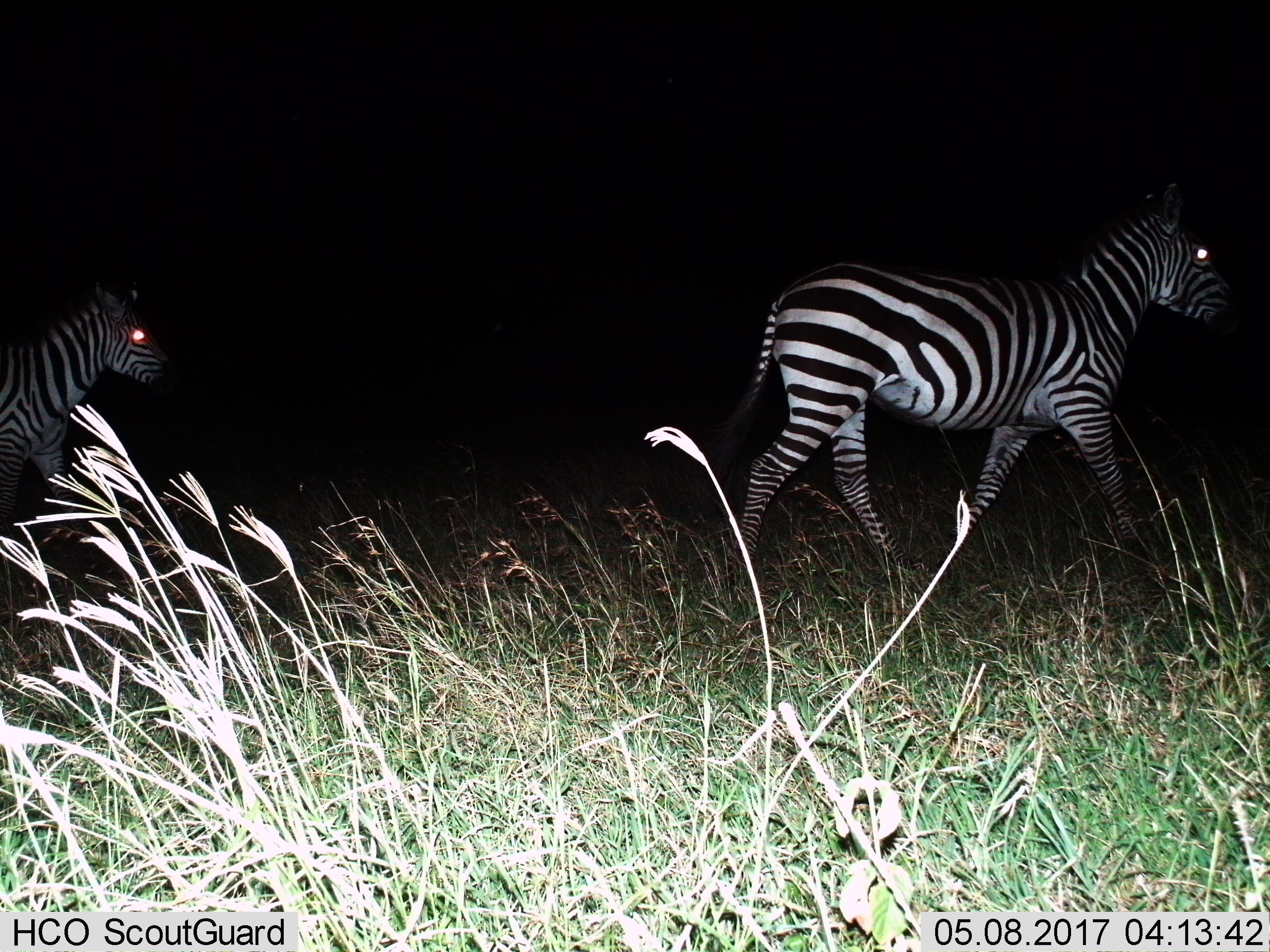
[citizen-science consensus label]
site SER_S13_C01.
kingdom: Animalia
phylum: Chordata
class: Mammalia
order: Perissodactyla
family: Equidae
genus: Equus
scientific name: Equus quagga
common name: plains zebra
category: zebraplains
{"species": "zebraplains (plains zebra) (Equus quagga)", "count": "2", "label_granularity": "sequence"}